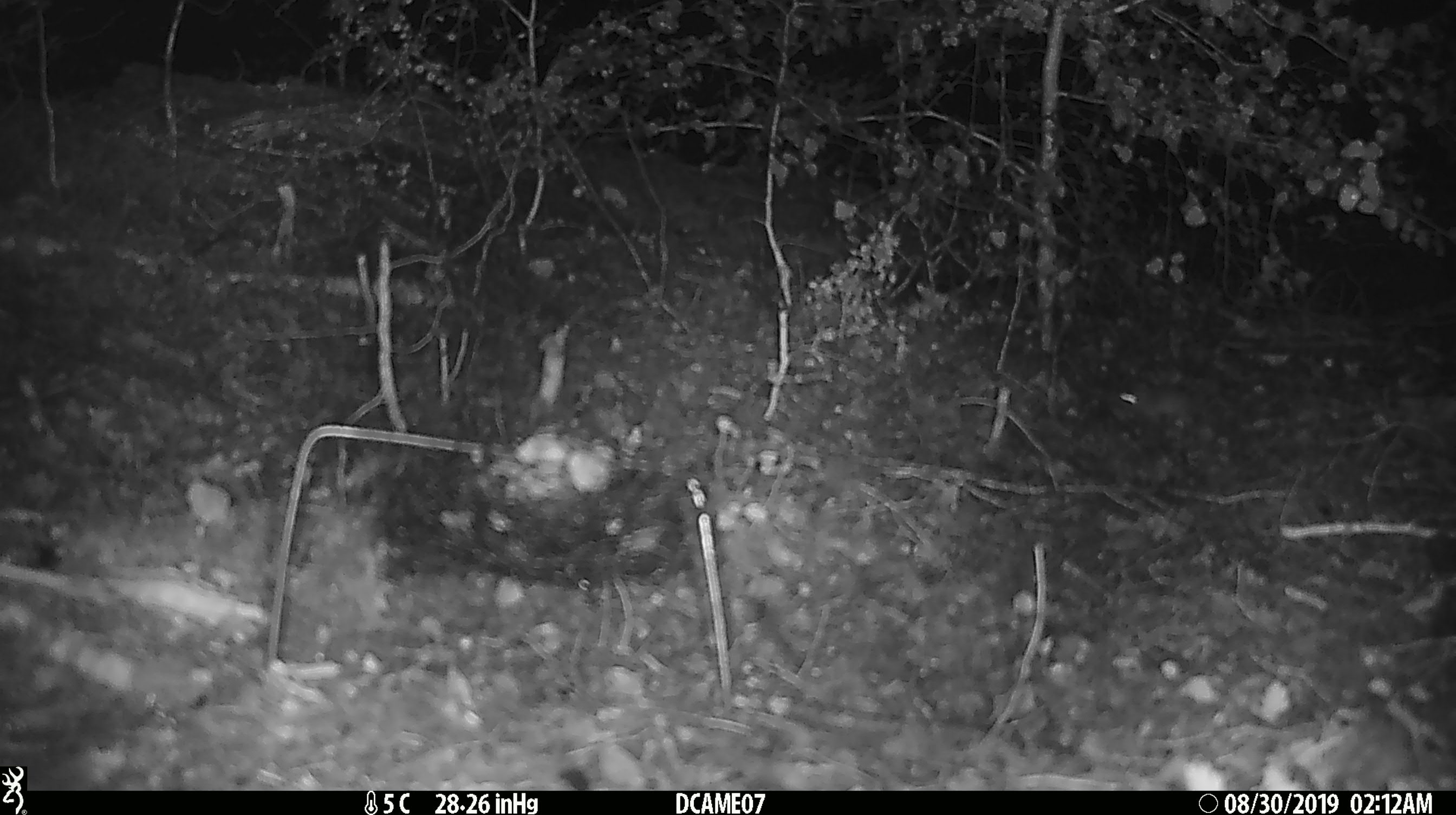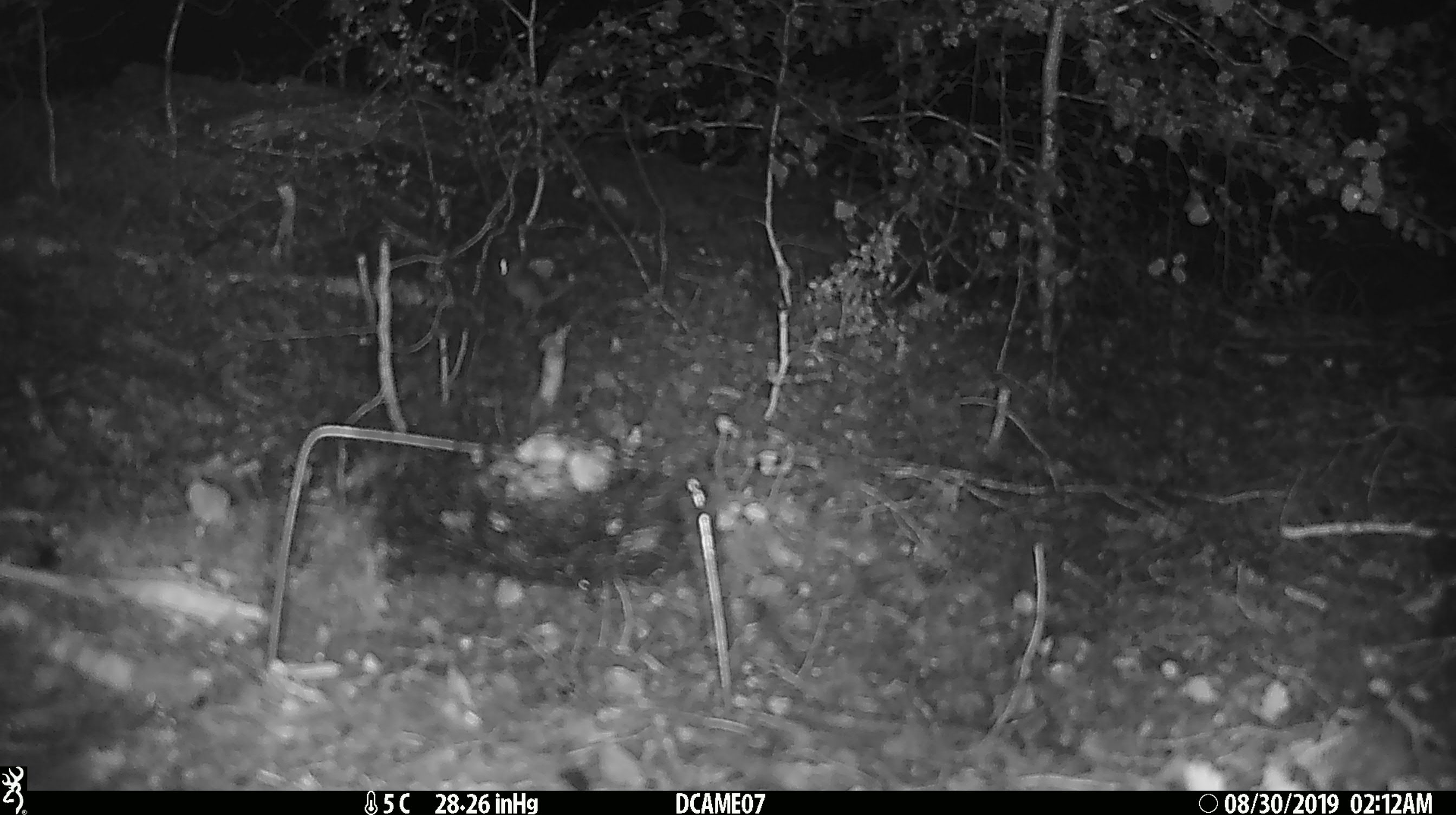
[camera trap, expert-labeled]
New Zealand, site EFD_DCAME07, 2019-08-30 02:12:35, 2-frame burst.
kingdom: Animalia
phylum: Chordata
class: Mammalia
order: Rodentia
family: Muridae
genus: Mus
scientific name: Mus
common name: mouse